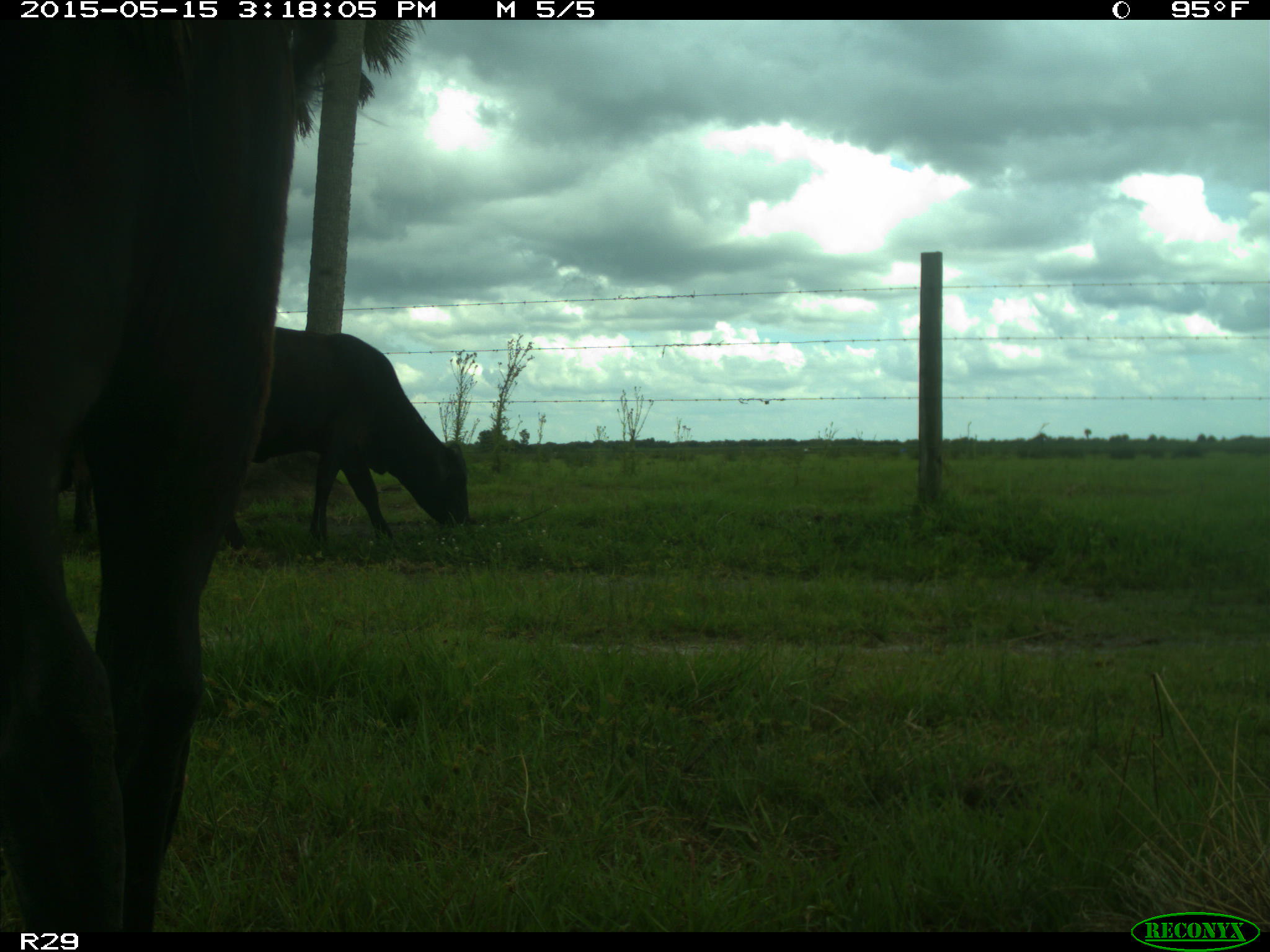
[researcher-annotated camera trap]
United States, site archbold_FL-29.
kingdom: Animalia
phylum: Chordata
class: Mammalia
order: Artiodactyla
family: Bovidae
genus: Bos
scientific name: Bos taurus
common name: domestic cow